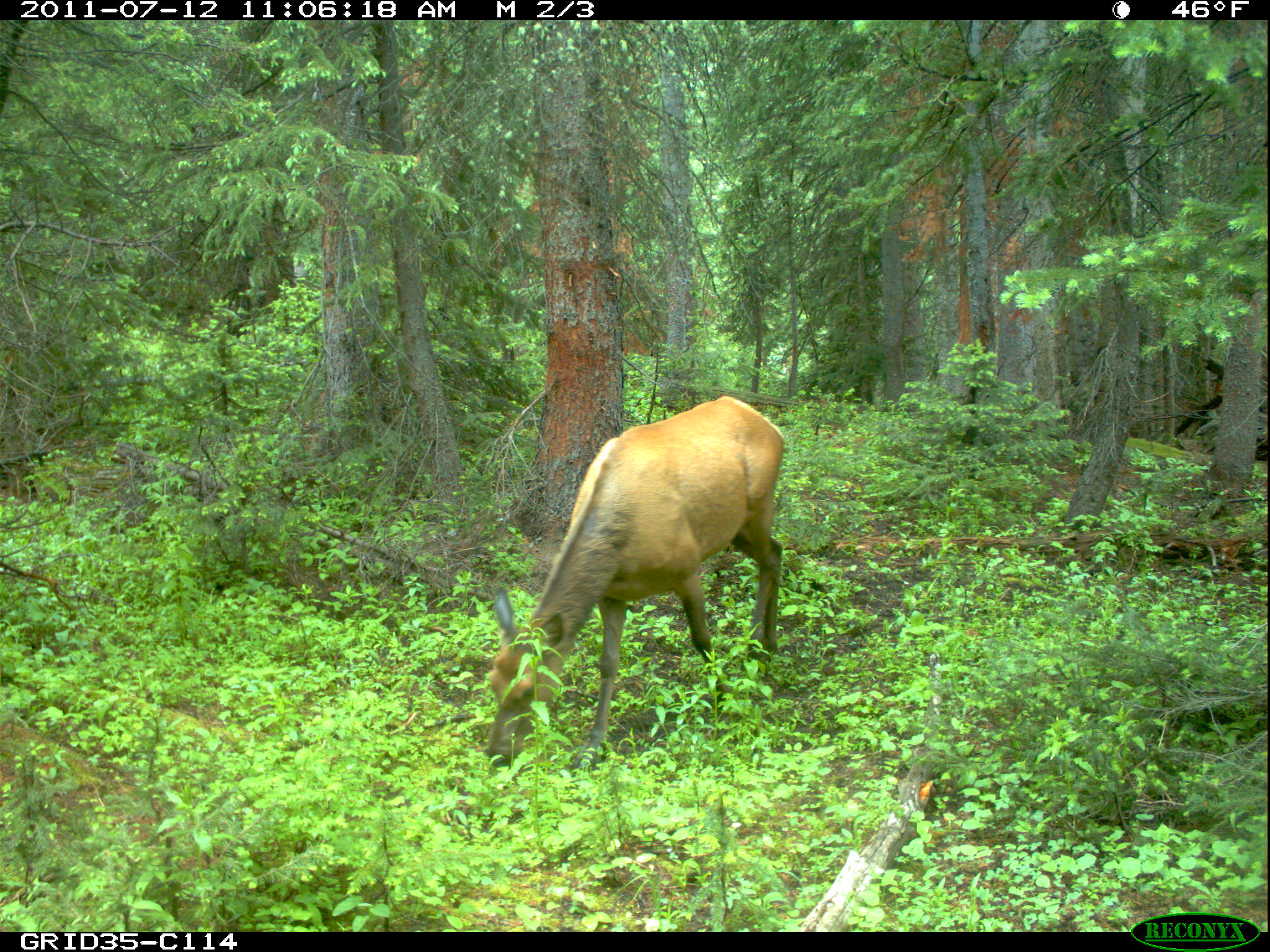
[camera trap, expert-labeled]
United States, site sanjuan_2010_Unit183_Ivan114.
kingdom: Animalia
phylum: Chordata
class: Mammalia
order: Artiodactyla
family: Cervidae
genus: Cervus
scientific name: Cervus elaphus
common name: red deer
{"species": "Cervus elaphus (red deer)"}